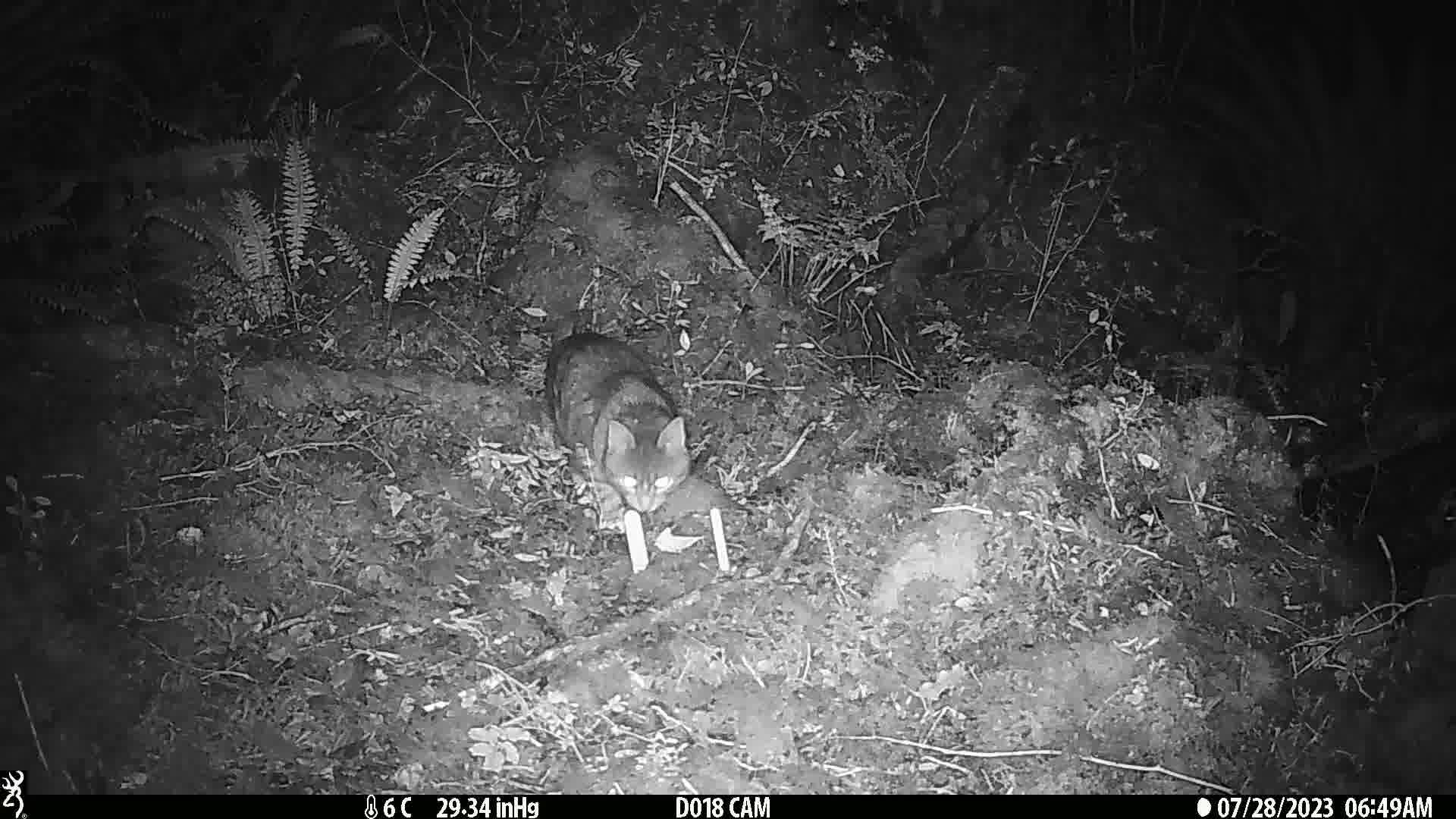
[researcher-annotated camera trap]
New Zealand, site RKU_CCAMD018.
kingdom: Animalia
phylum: Chordata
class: Mammalia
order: Carnivora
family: Felidae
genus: Felis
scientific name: Felis catus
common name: domestic cat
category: cat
Cat (domestic cat) (Felis catus).